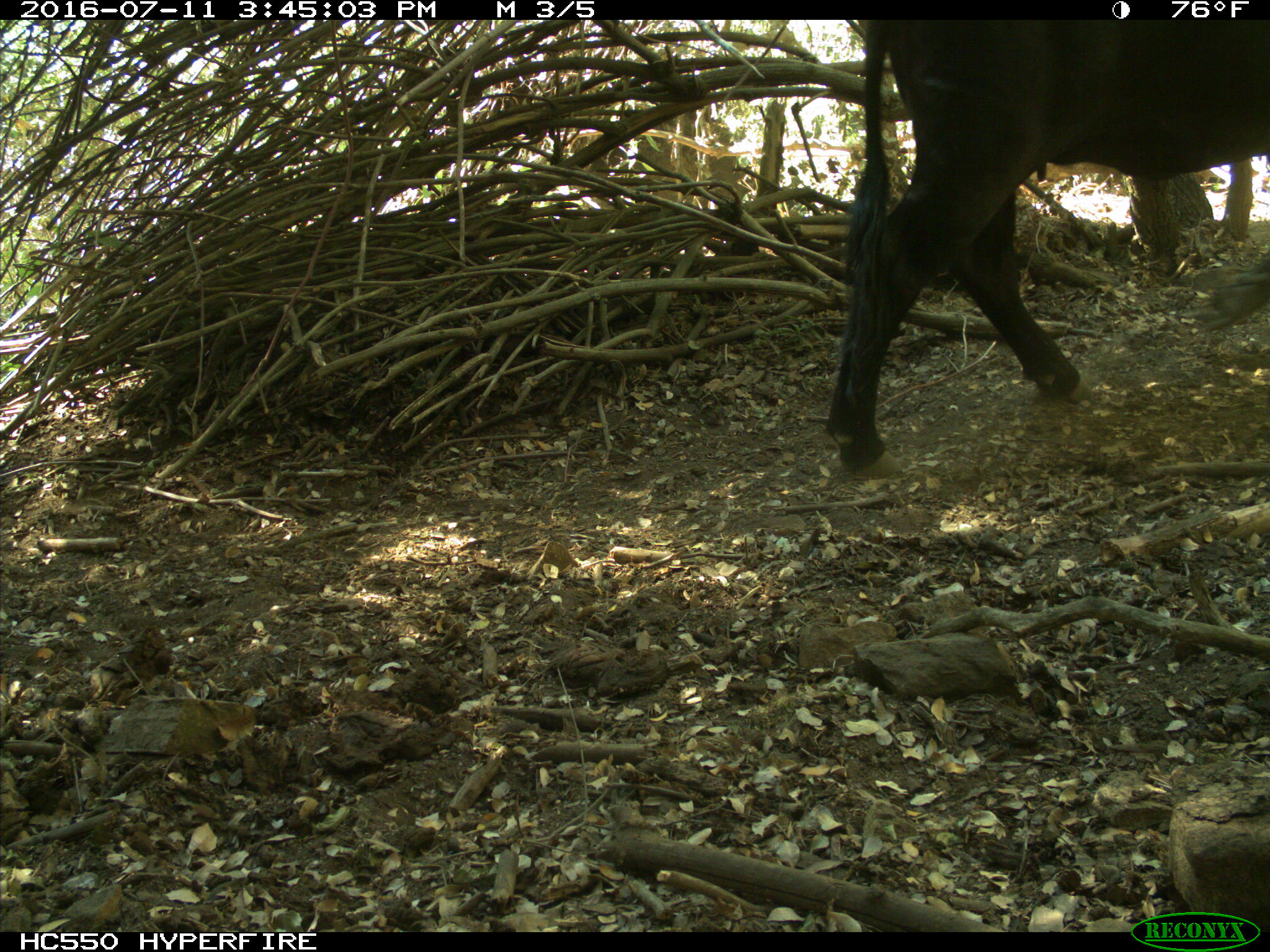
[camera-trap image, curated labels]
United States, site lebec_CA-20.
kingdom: Animalia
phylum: Chordata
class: Mammalia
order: Artiodactyla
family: Bovidae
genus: Bos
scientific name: Bos taurus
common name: domestic cow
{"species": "Bos taurus (domestic cow)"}